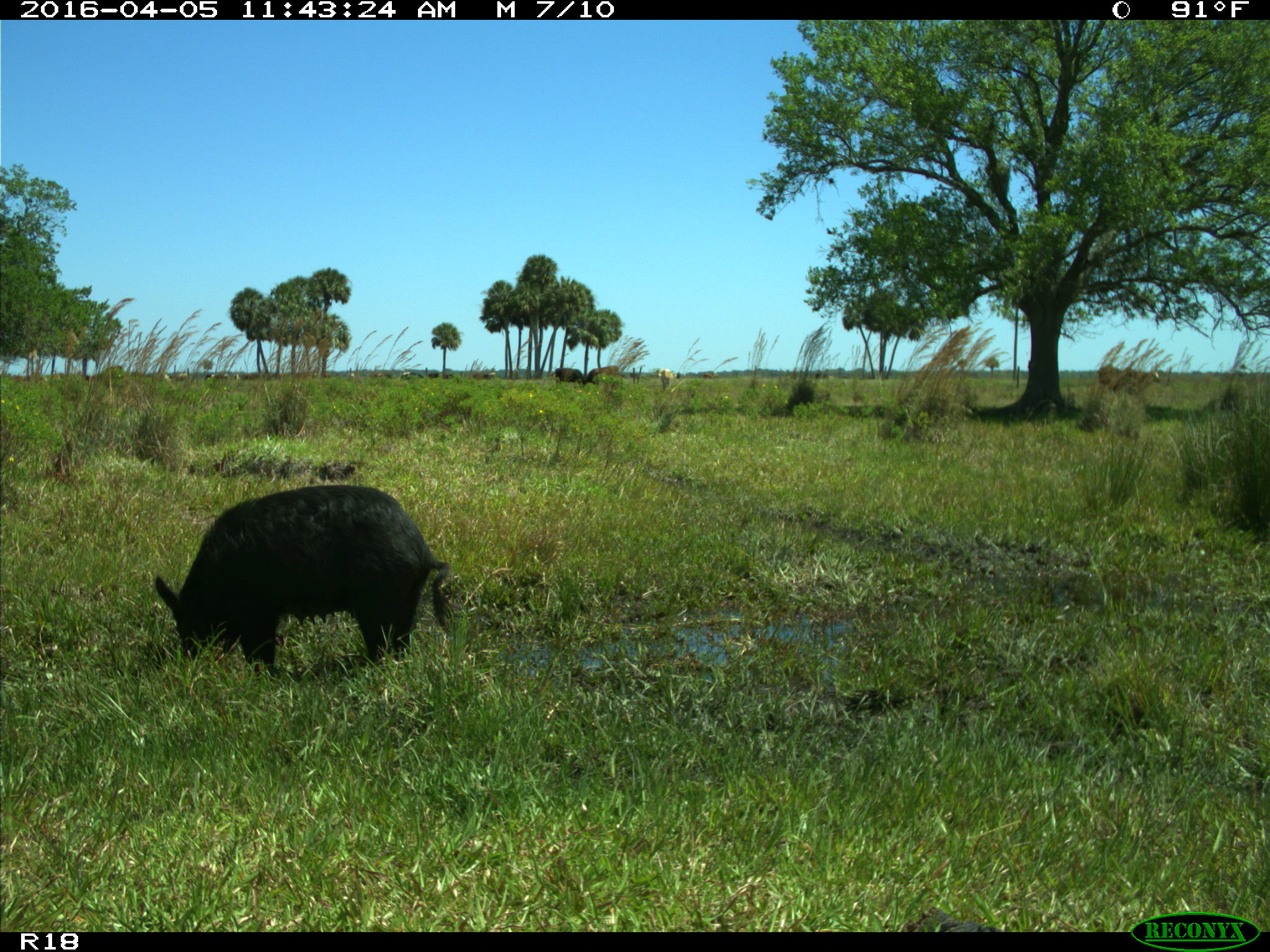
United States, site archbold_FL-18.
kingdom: Animalia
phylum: Chordata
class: Mammalia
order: Artiodactyla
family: Suidae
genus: Sus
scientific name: Sus scrofa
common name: wild boar